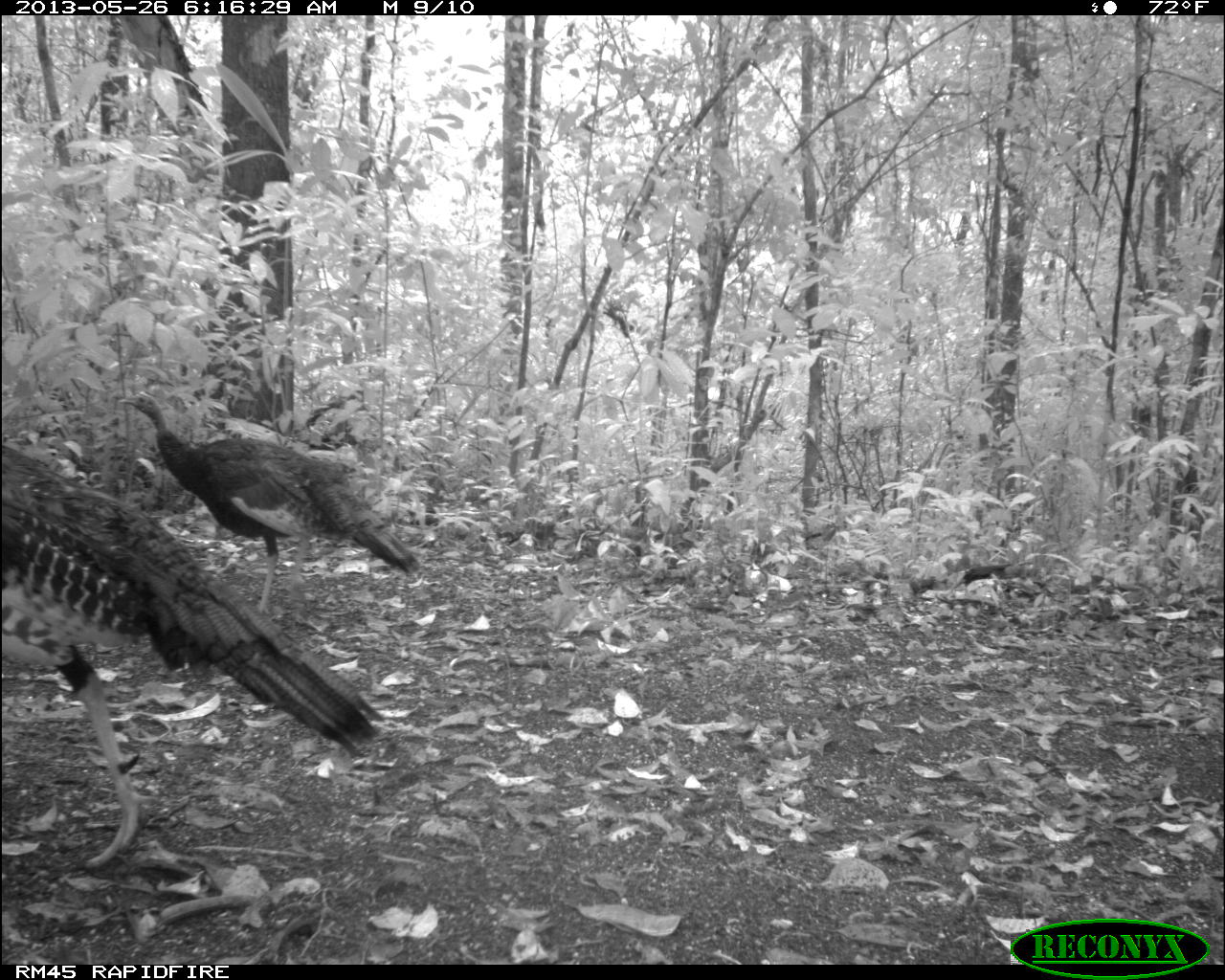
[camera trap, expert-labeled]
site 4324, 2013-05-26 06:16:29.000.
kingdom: Animalia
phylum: Chordata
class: Aves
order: Galliformes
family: Phasianidae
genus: Meleagris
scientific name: Meleagris ocellata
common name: ocellated turkey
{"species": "Meleagris ocellata (ocellated turkey)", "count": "2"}